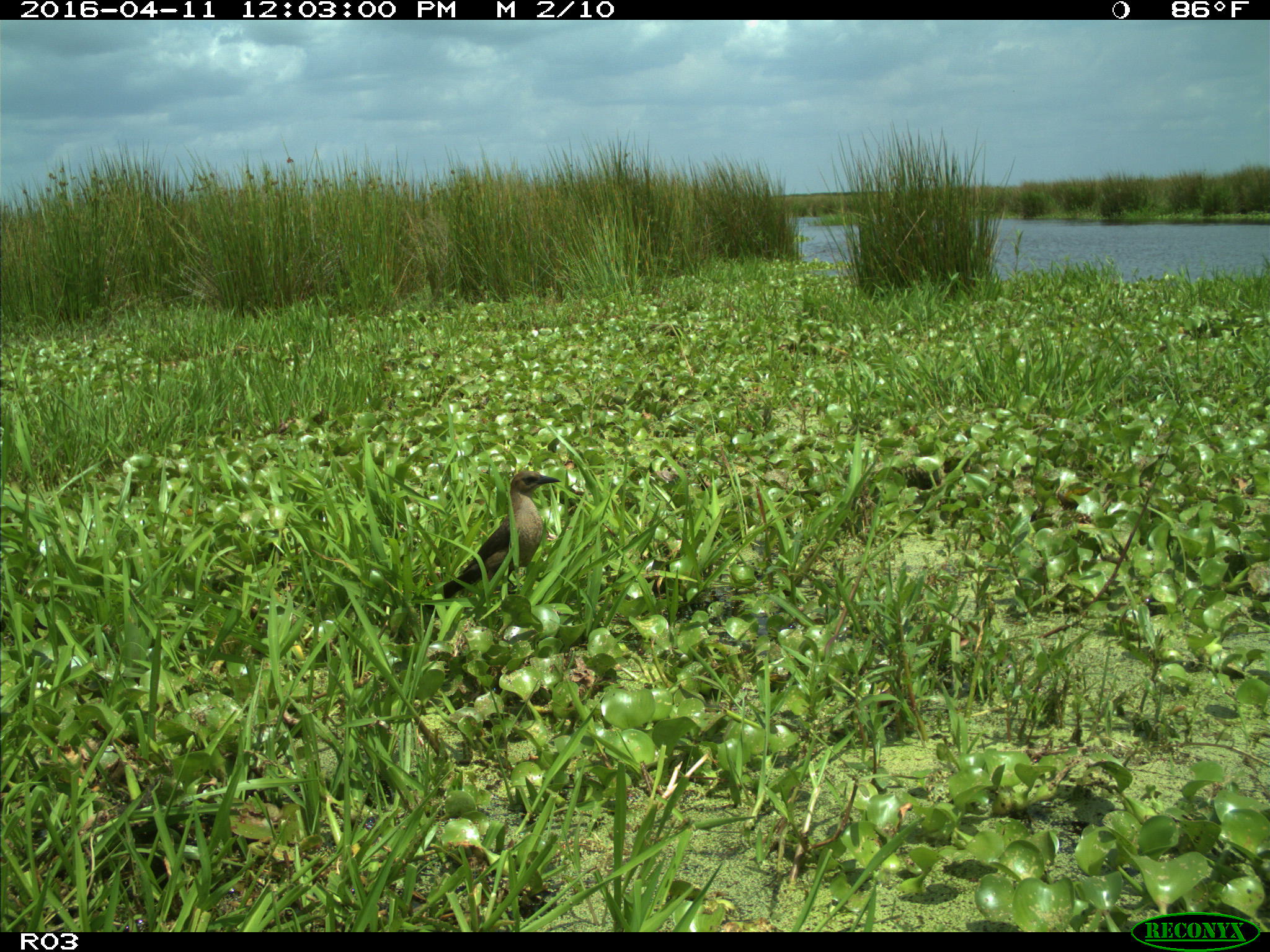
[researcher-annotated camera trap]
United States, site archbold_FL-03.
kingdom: Animalia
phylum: Chordata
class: Aves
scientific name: Aves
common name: birds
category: unidentified bird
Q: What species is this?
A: Unidentified bird (birds) (Aves).